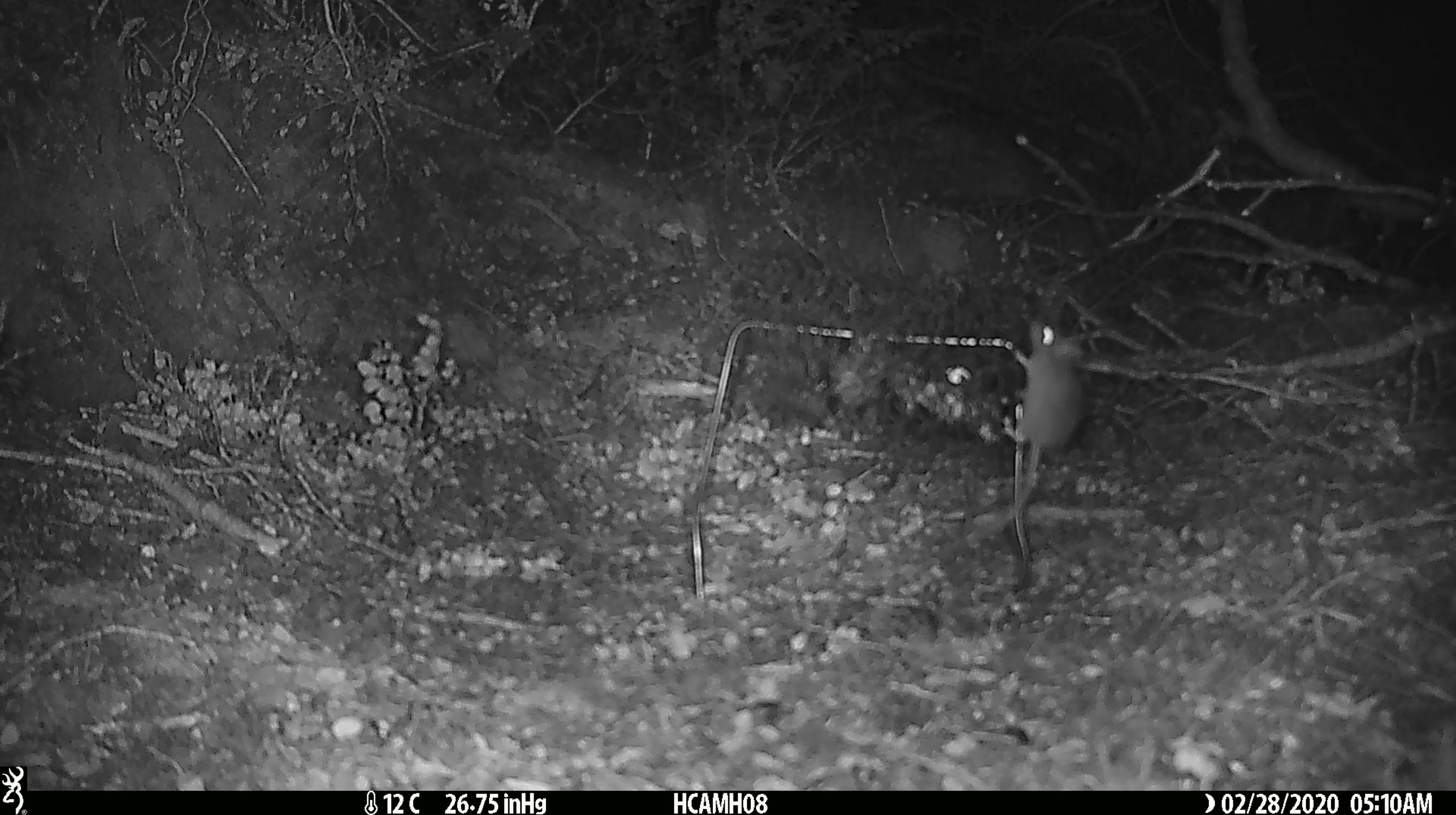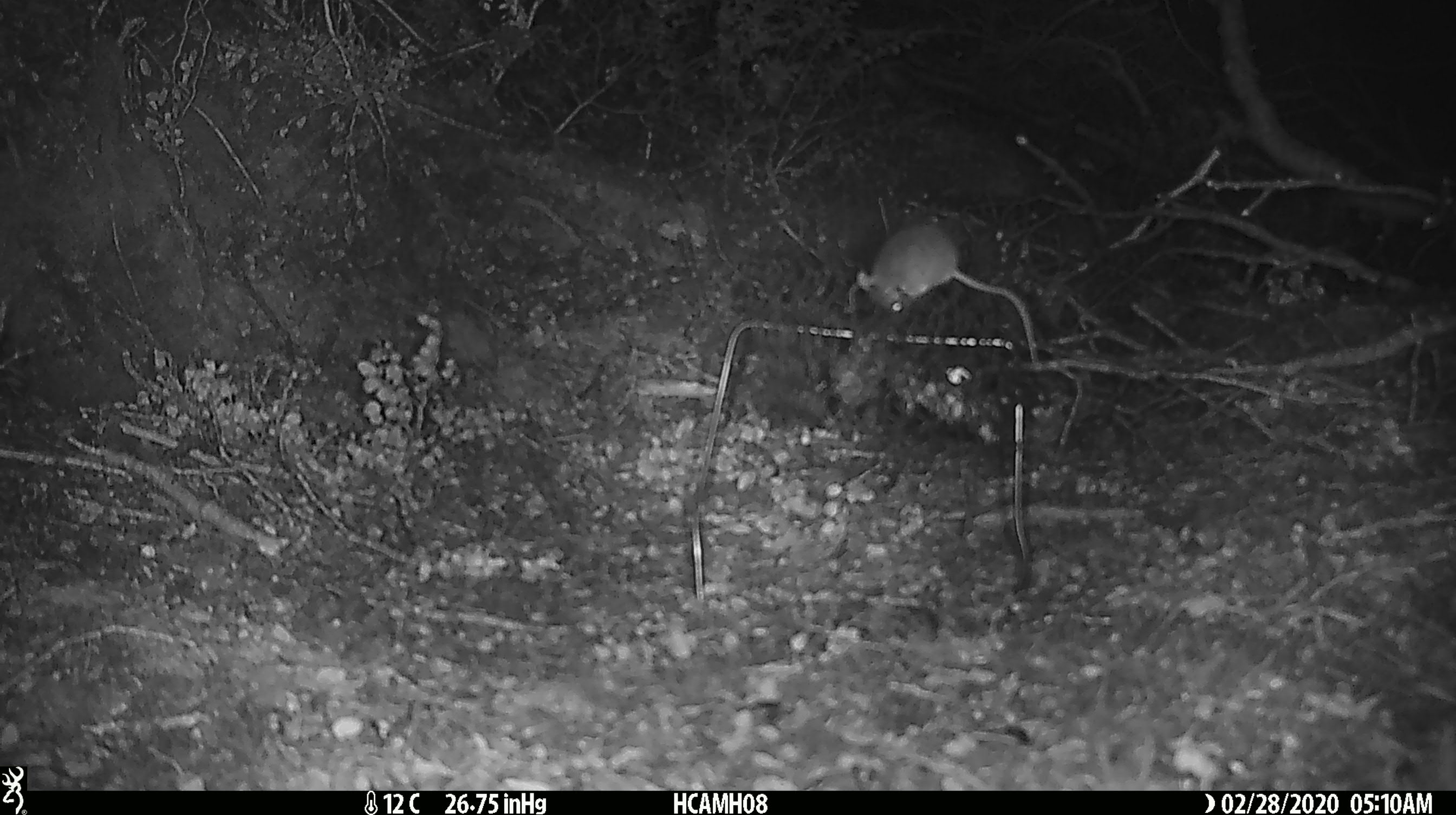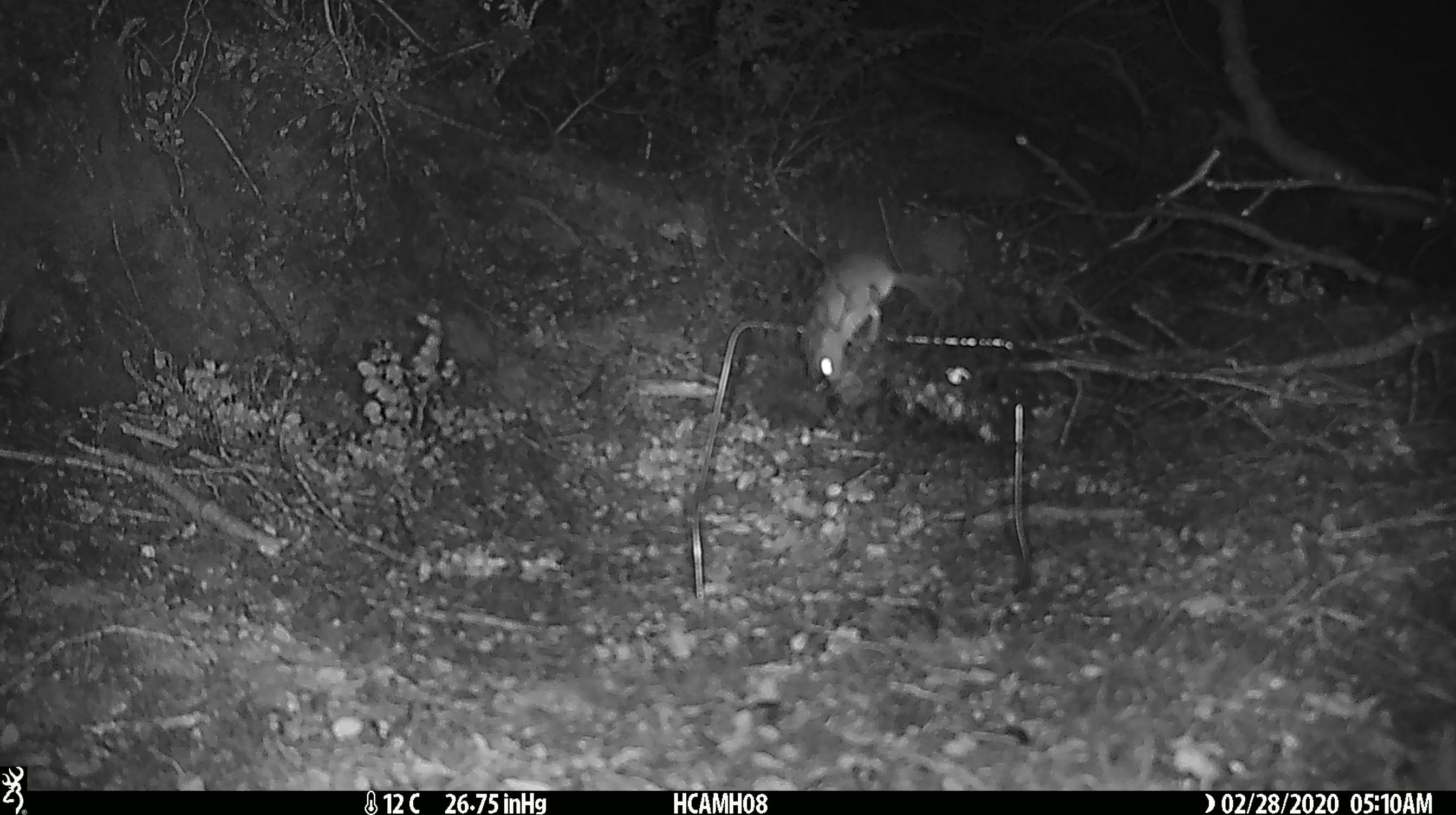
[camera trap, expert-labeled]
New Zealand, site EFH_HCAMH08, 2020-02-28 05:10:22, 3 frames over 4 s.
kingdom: Animalia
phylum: Chordata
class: Mammalia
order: Rodentia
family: Muridae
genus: Mus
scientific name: Mus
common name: mouse